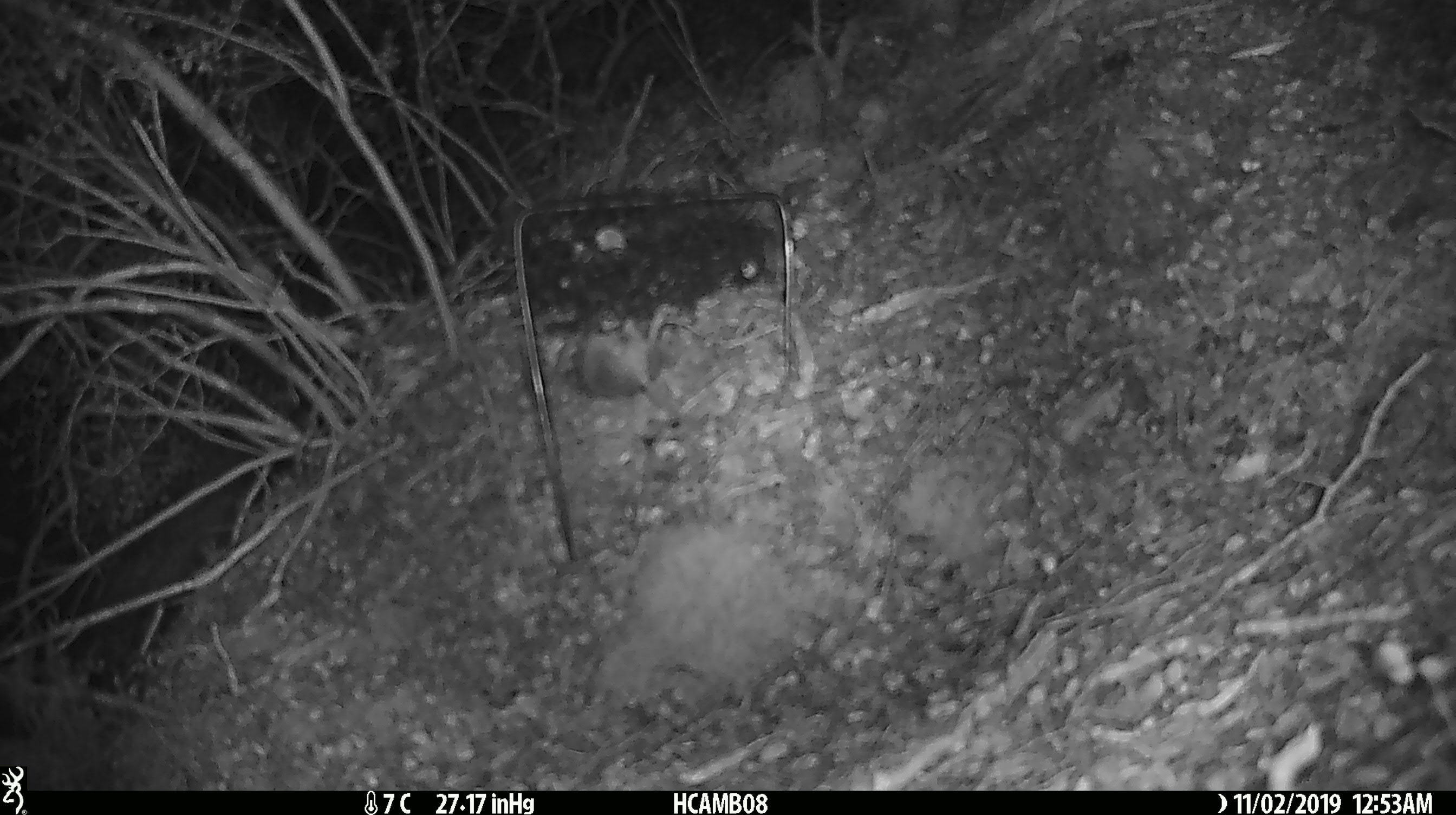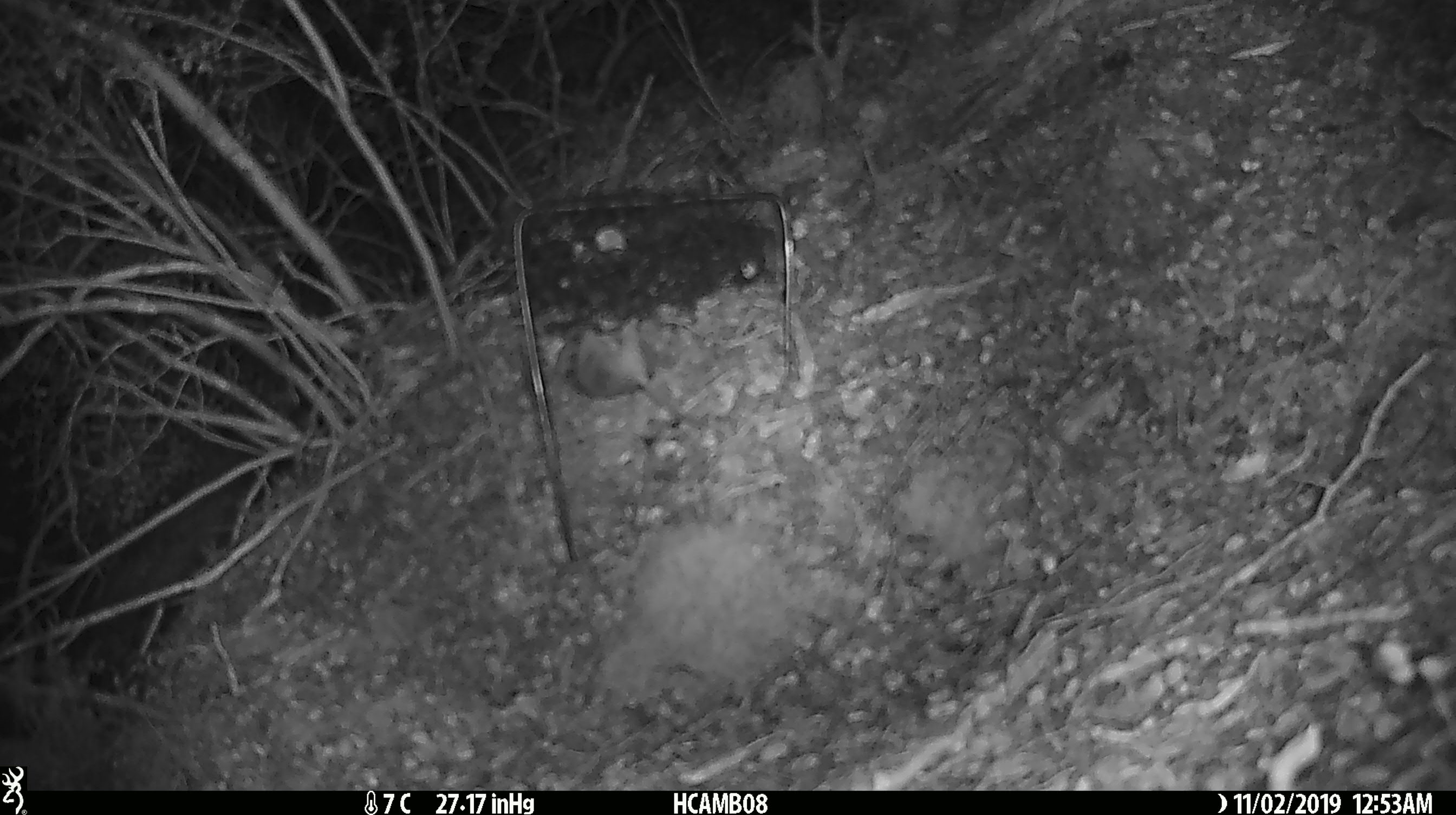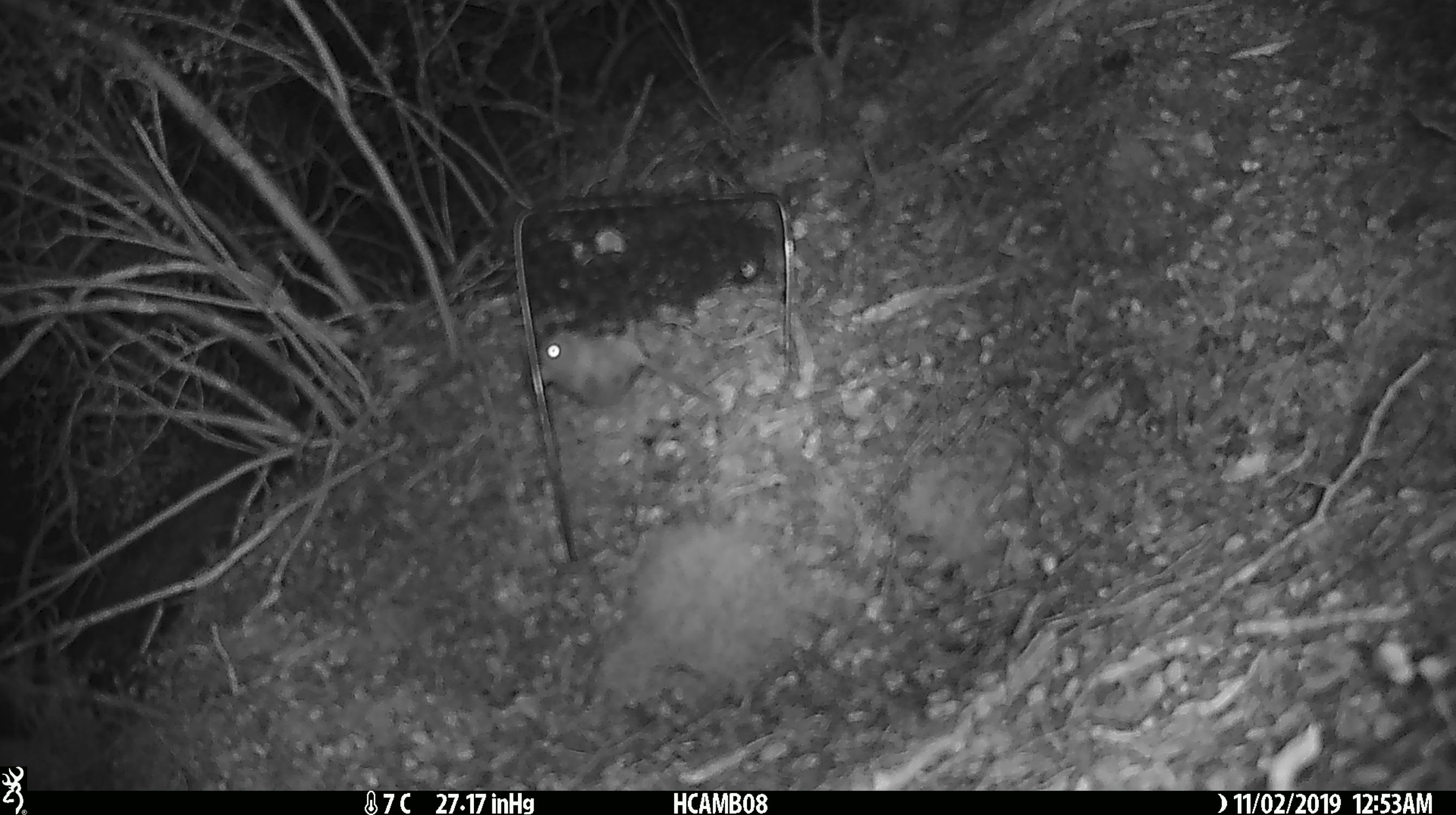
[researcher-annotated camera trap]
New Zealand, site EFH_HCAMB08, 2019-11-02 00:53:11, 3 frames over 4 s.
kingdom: Animalia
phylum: Chordata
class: Mammalia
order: Rodentia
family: Muridae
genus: Mus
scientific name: Mus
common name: mouse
Mouse (Mus).